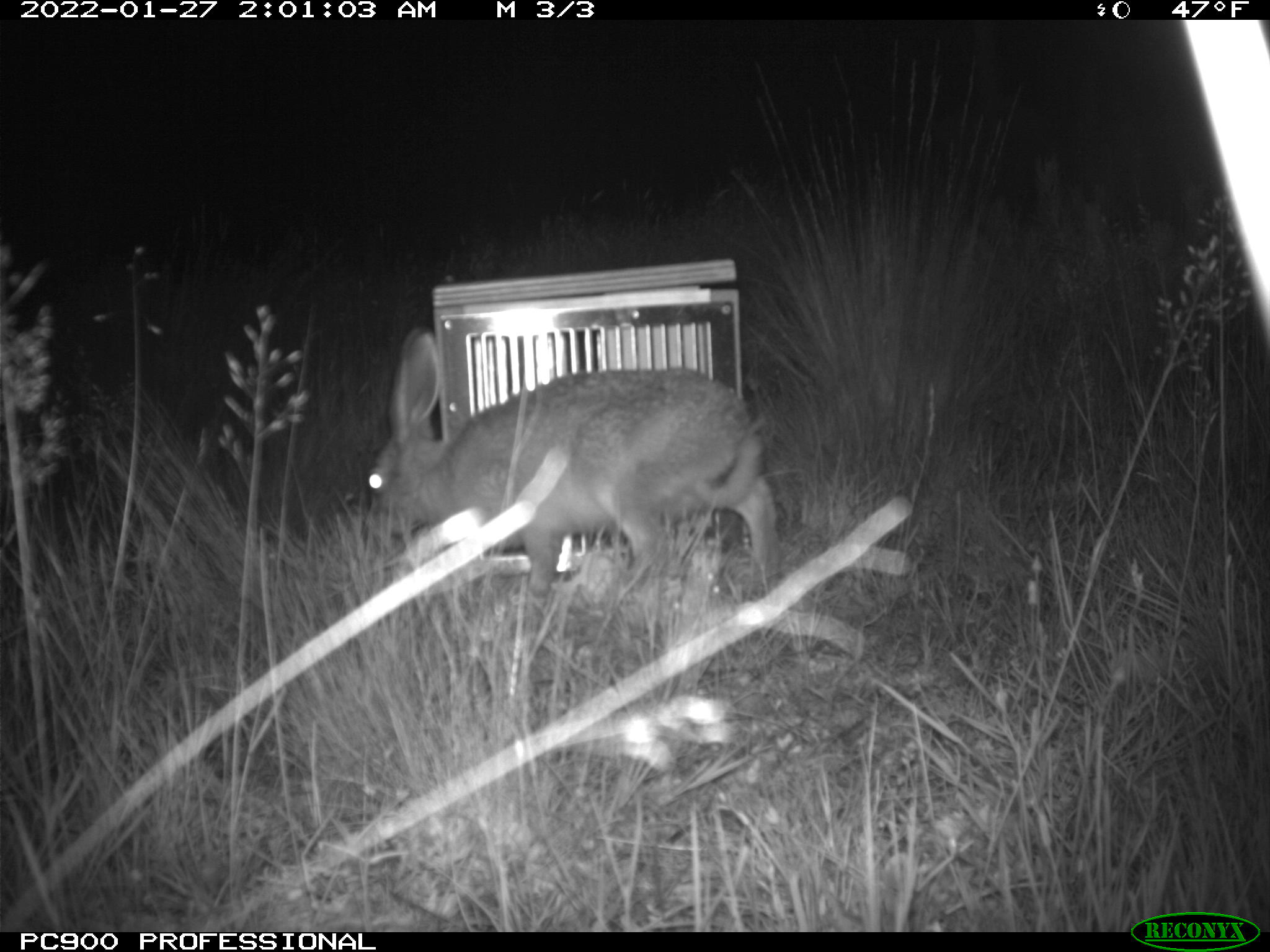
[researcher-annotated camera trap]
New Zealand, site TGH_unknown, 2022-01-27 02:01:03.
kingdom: Animalia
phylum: Chordata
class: Mammalia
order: Lagomorpha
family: Leporidae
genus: Lepus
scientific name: Lepus europaeus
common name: brown hare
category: hare